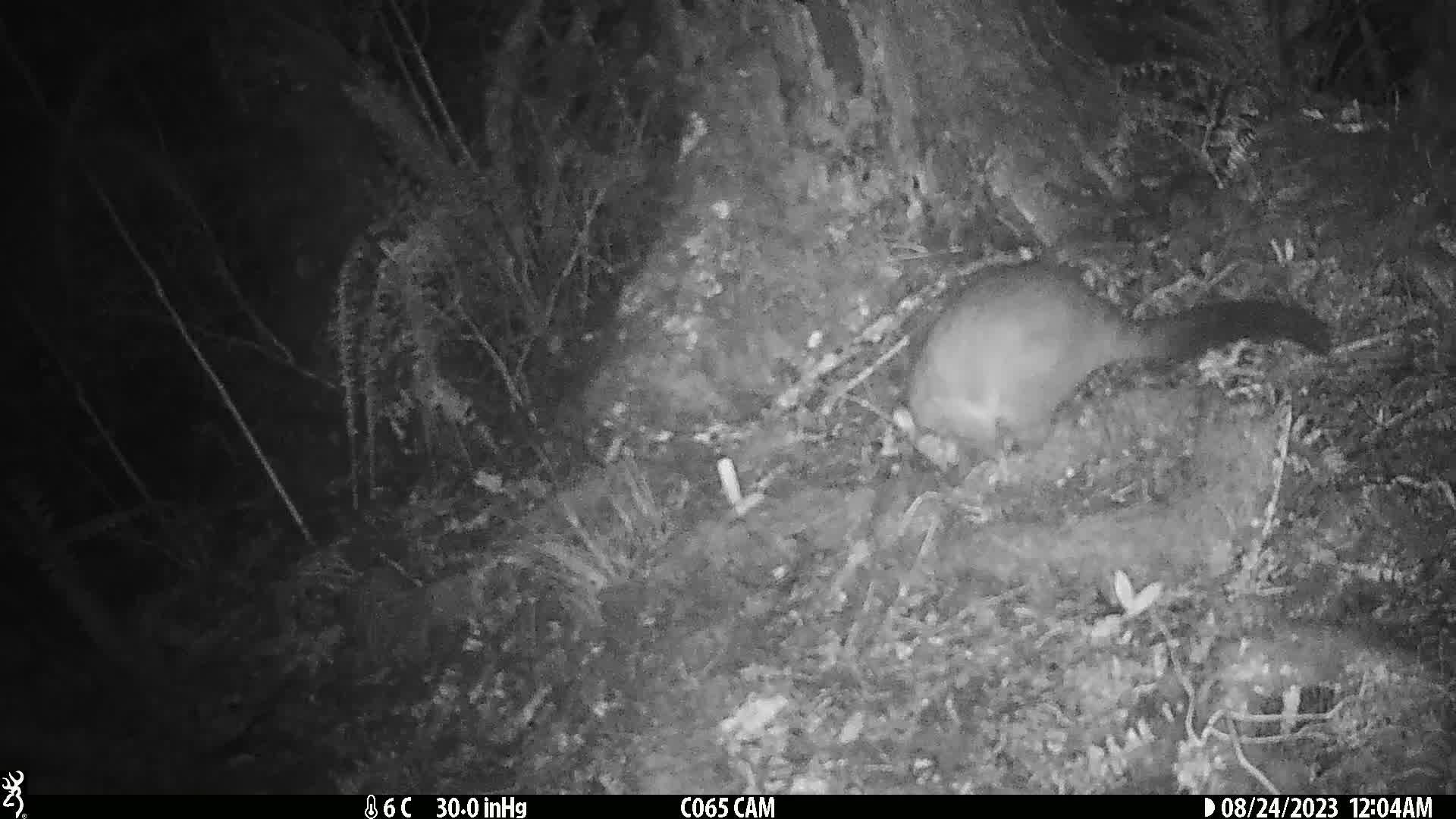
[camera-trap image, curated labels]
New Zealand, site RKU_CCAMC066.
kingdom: Animalia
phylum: Chordata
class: Mammalia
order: Diprotodontia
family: Phalangeridae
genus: Trichosurus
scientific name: Trichosurus vulpecula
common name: common brushtail possum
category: possum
Possum (common brushtail possum) (Trichosurus vulpecula).